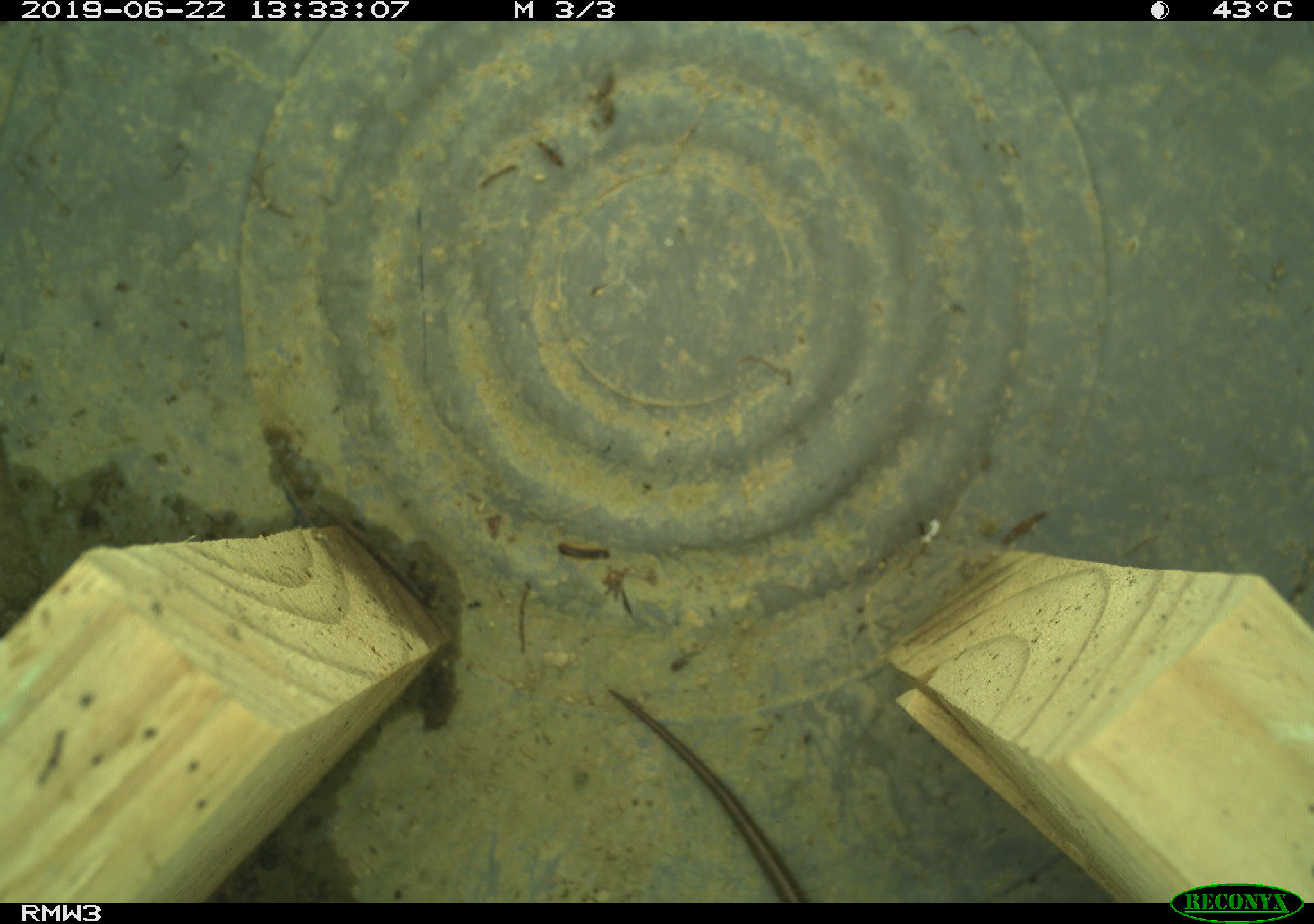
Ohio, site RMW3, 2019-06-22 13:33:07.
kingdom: Animalia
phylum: Chordata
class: Reptilia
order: Squamata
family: Scincidae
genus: Plestiodon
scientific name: Plestiodon fasciatus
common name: common five-lined skink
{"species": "common five-lined skink (Plestiodon fasciatus)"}